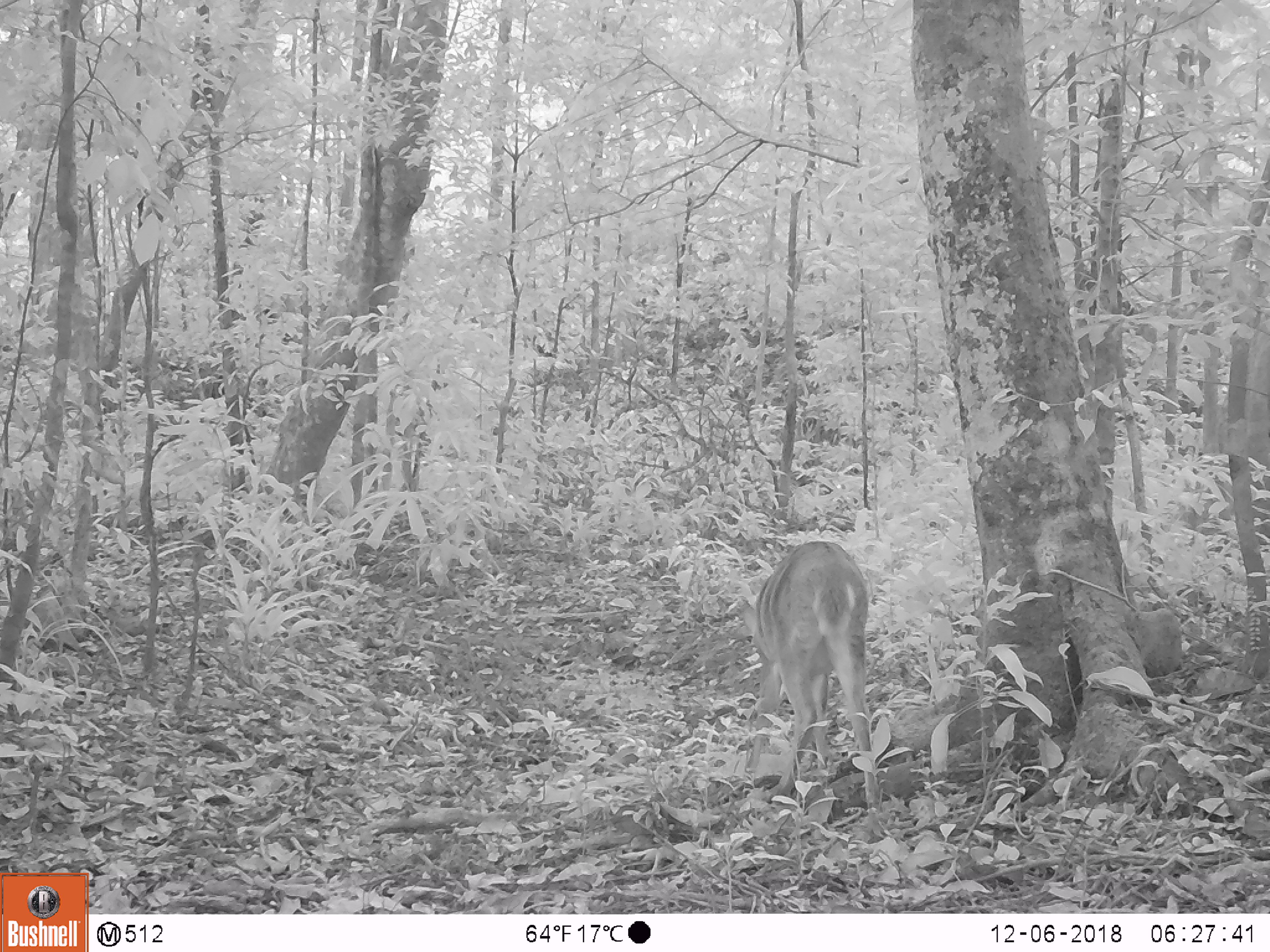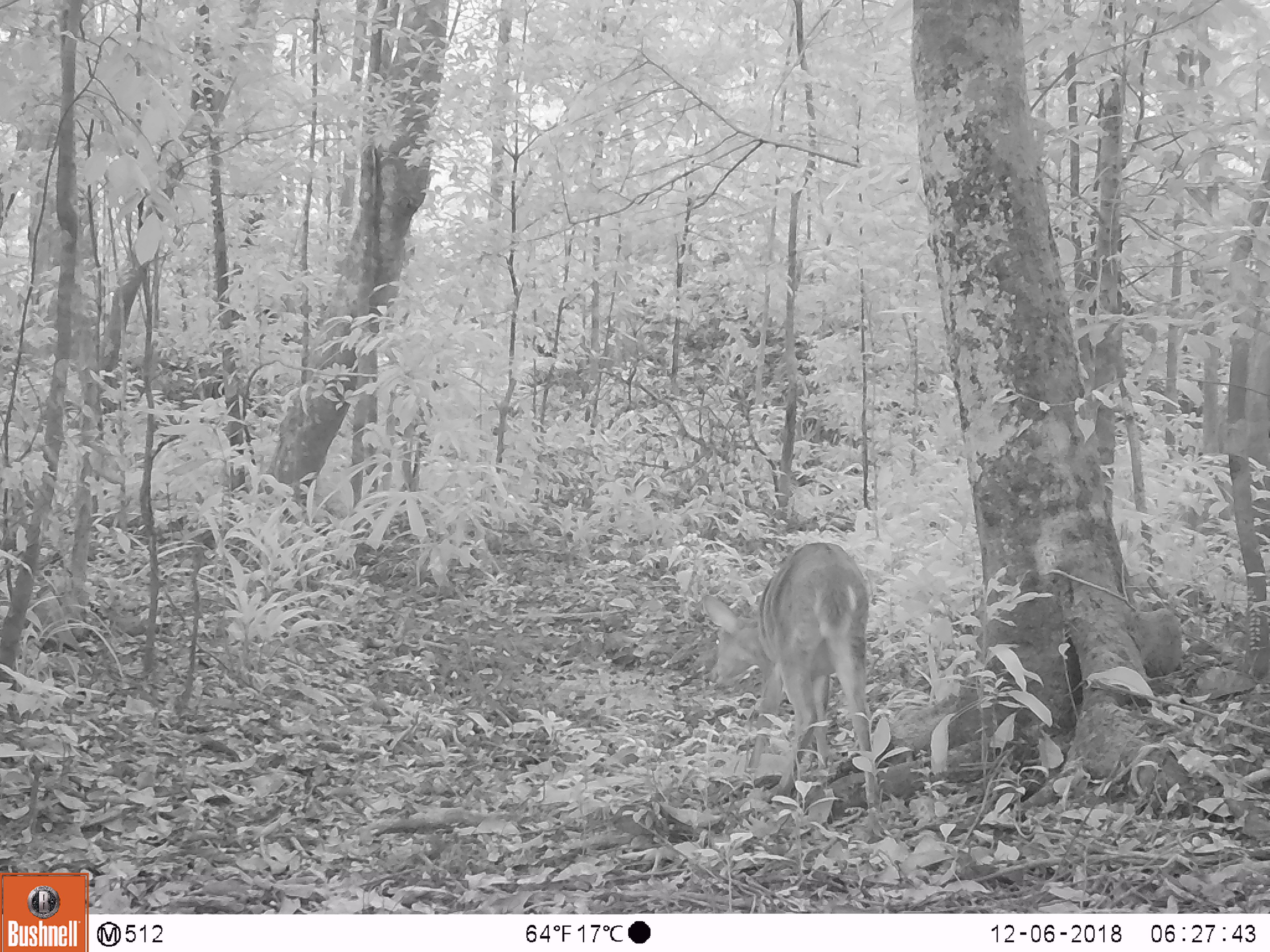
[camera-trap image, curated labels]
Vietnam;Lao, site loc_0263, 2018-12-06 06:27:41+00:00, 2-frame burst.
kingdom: Animalia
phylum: Chordata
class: Mammalia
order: Artiodactyla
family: Cervidae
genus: Muntiacus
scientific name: Muntiacus vuquangensis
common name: large-antlered muntjac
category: large antlered muntjac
Large antlered muntjac (large-antlered muntjac) (Muntiacus vuquangensis). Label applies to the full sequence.